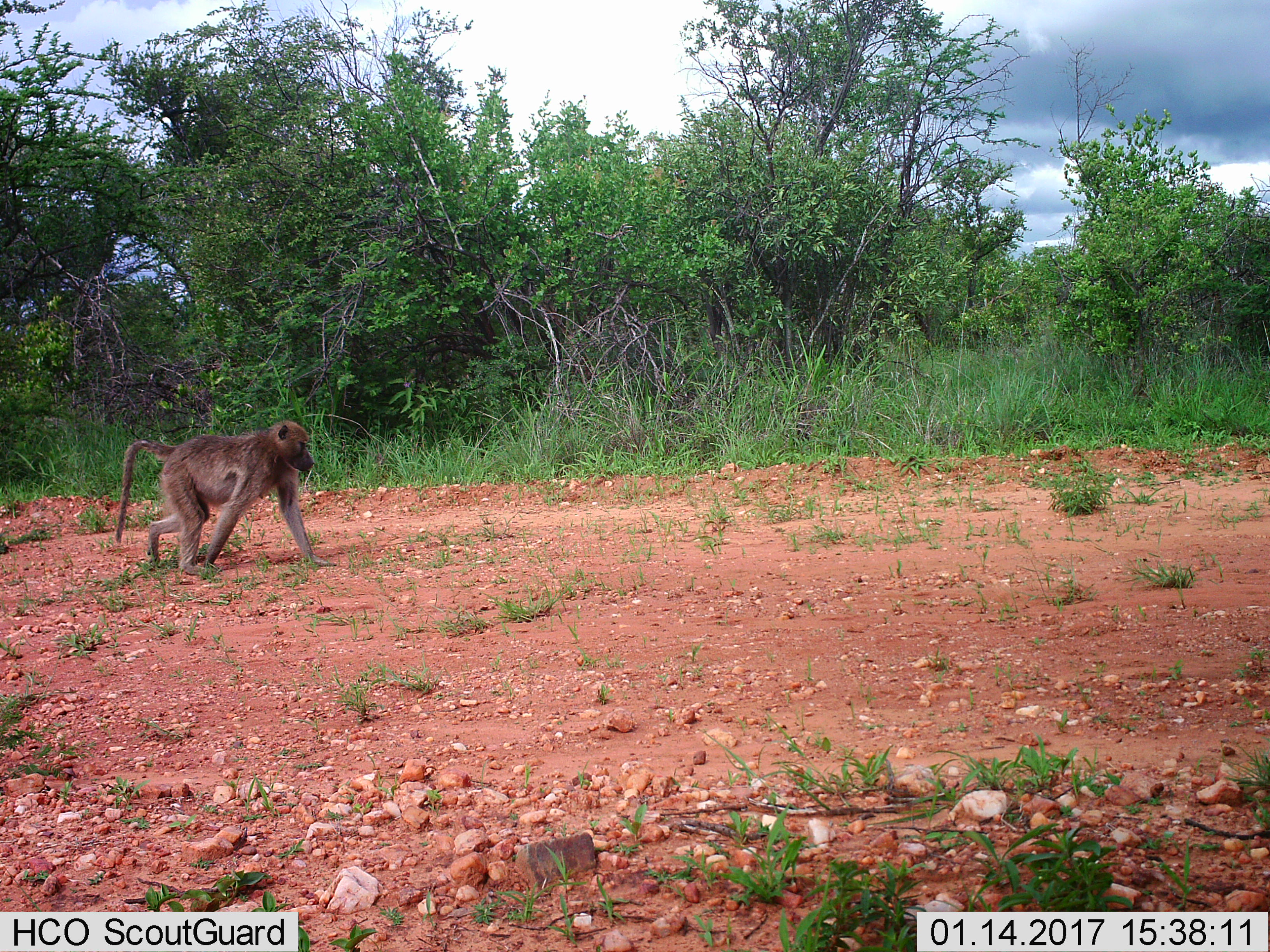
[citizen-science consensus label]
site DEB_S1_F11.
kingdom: Animalia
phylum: Chordata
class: Mammalia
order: Primates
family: Cercopithecidae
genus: Papio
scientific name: Papio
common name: baboon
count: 1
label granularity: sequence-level